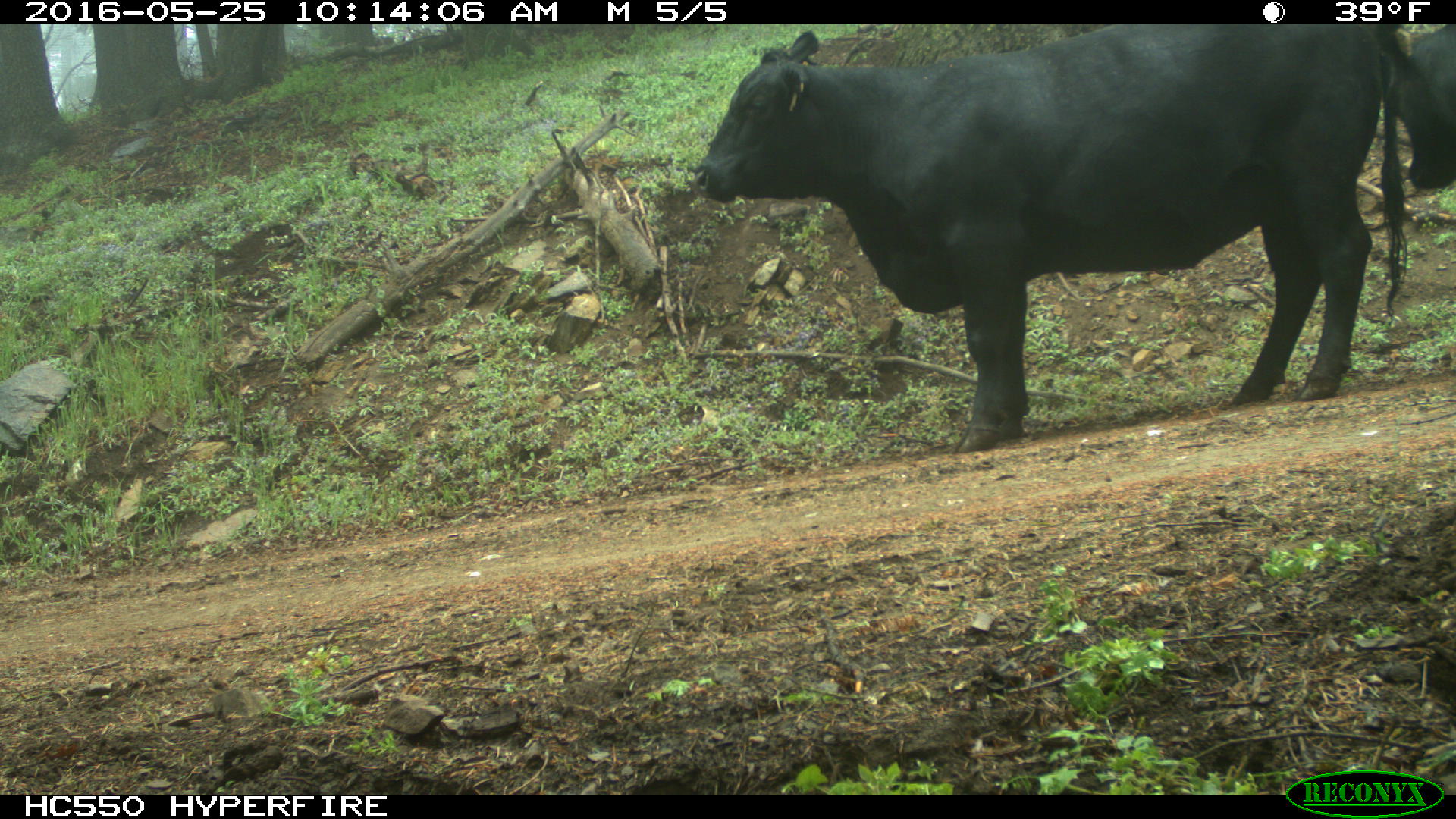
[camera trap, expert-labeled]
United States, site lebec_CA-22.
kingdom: Animalia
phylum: Chordata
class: Mammalia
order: Artiodactyla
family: Bovidae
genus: Bos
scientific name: Bos taurus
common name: domestic cow